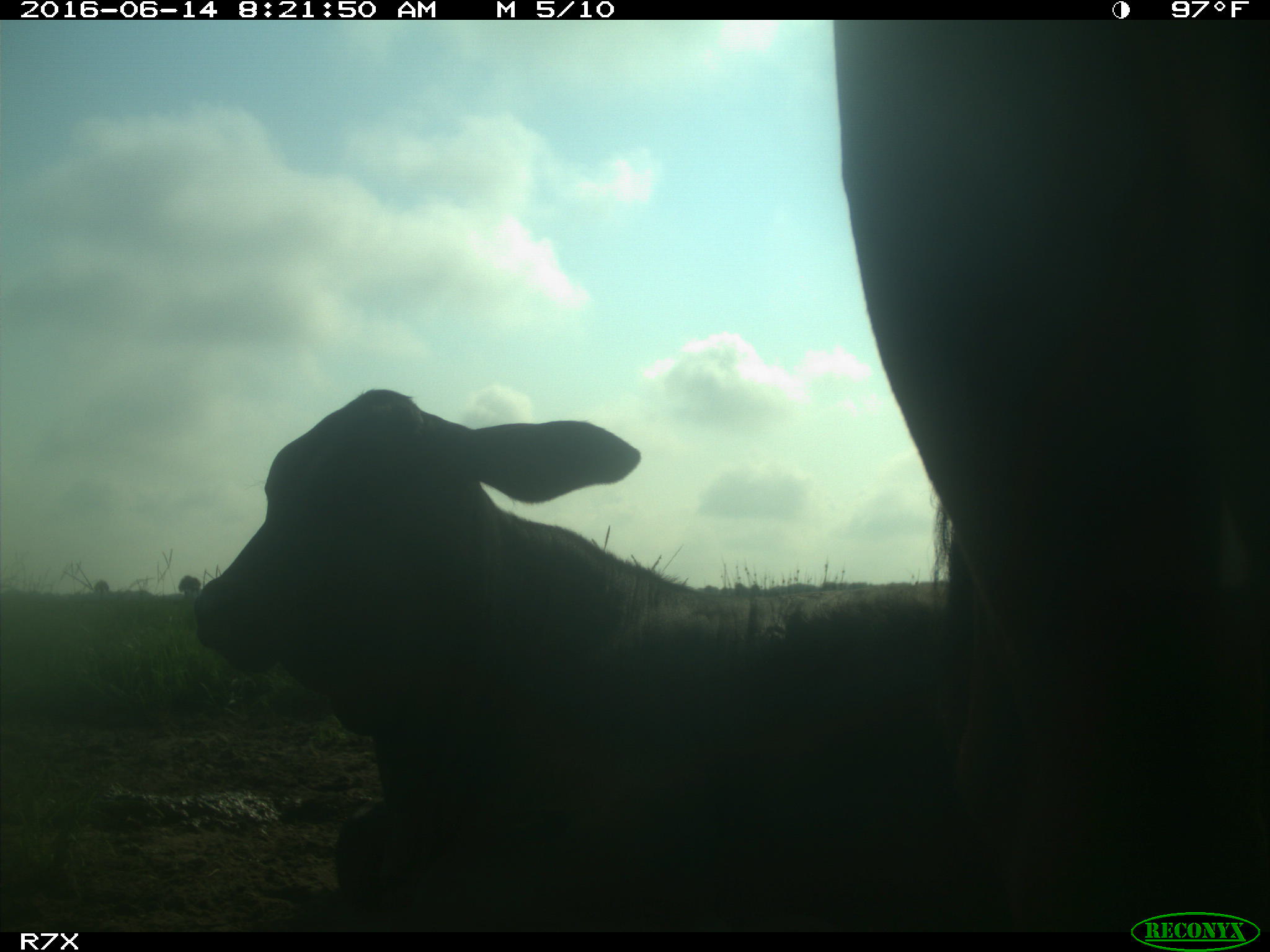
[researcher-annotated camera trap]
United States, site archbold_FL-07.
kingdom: Animalia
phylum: Chordata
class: Mammalia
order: Artiodactyla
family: Bovidae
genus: Bos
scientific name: Bos taurus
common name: domestic cow